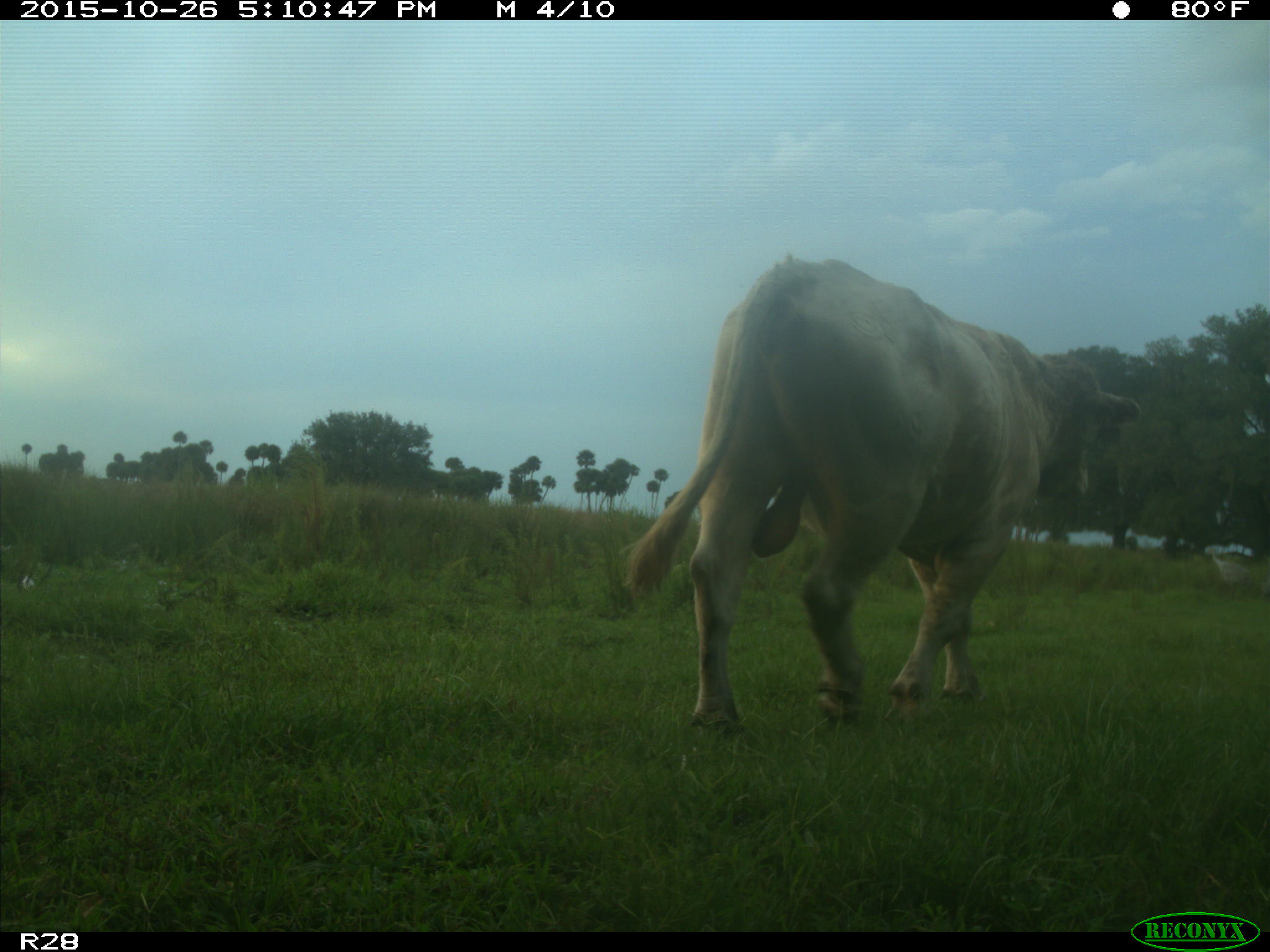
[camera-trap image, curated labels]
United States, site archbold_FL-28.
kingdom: Animalia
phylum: Chordata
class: Mammalia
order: Artiodactyla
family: Bovidae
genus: Bos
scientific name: Bos taurus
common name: domestic cow